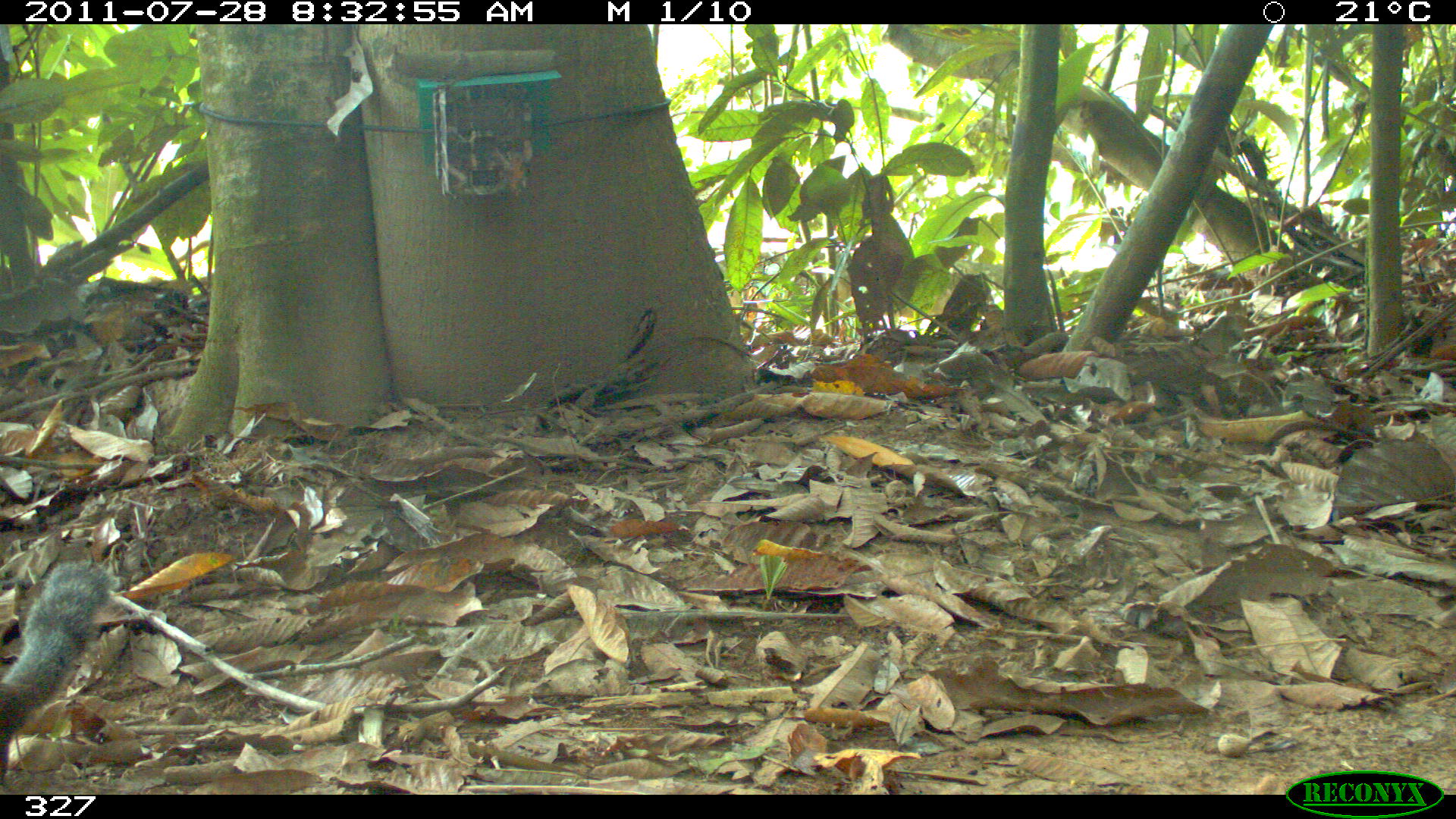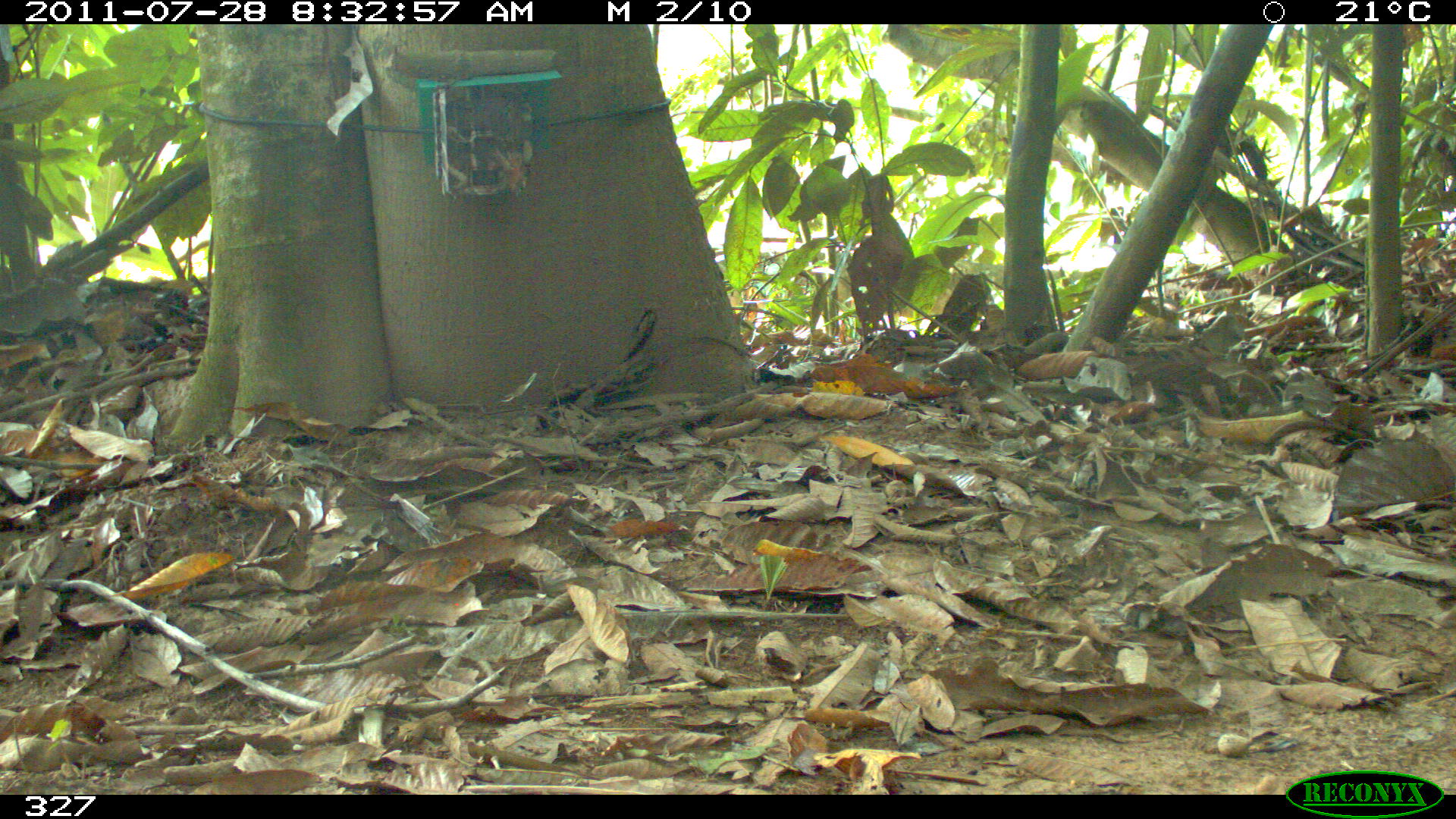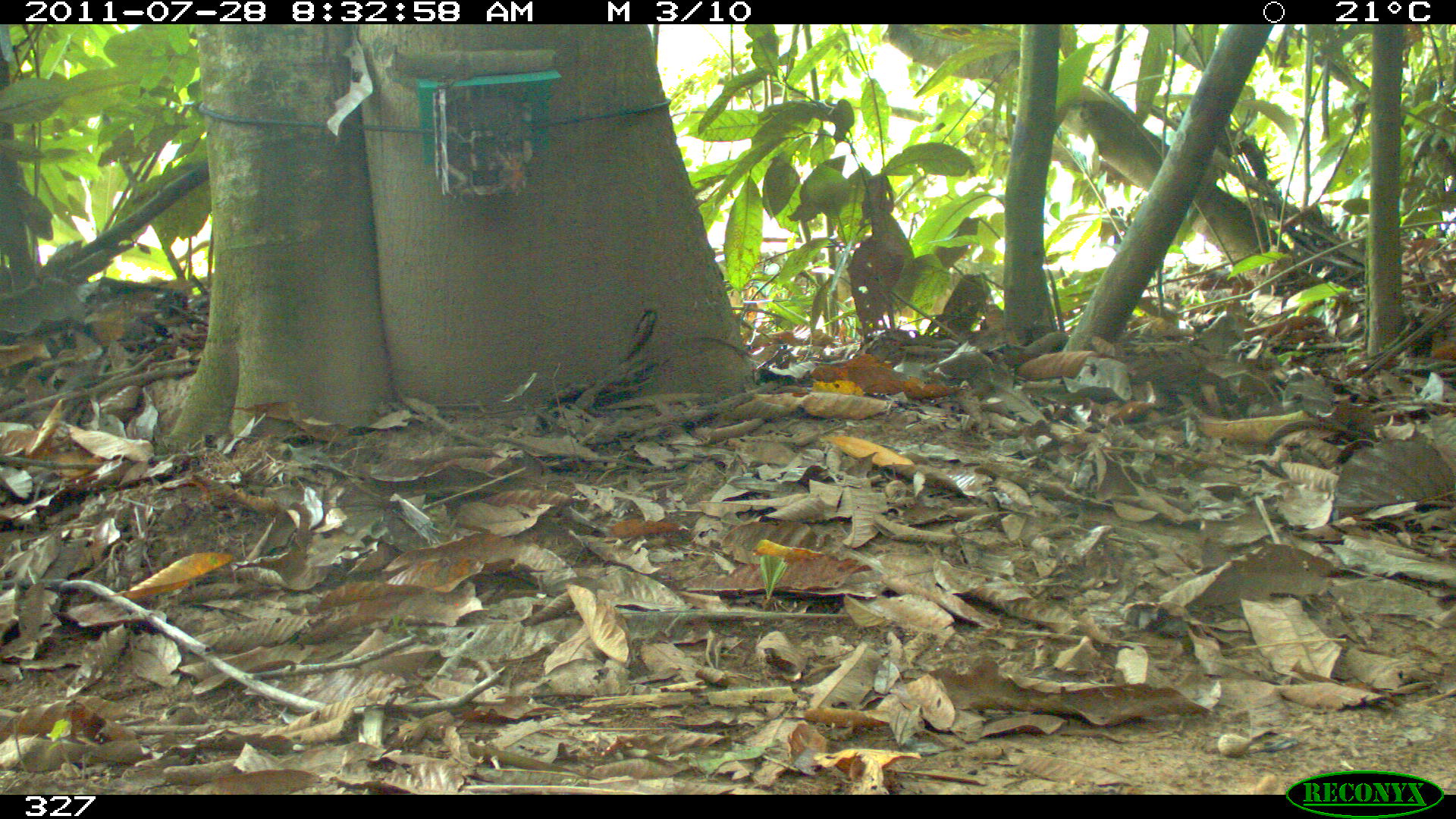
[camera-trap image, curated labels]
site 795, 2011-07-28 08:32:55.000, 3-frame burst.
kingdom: Animalia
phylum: Chordata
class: Mammalia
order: Rodentia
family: Sciuridae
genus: Sciurus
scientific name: Sciurus ignitus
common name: bolivian squirrel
Sciurus ignitus (bolivian squirrel).